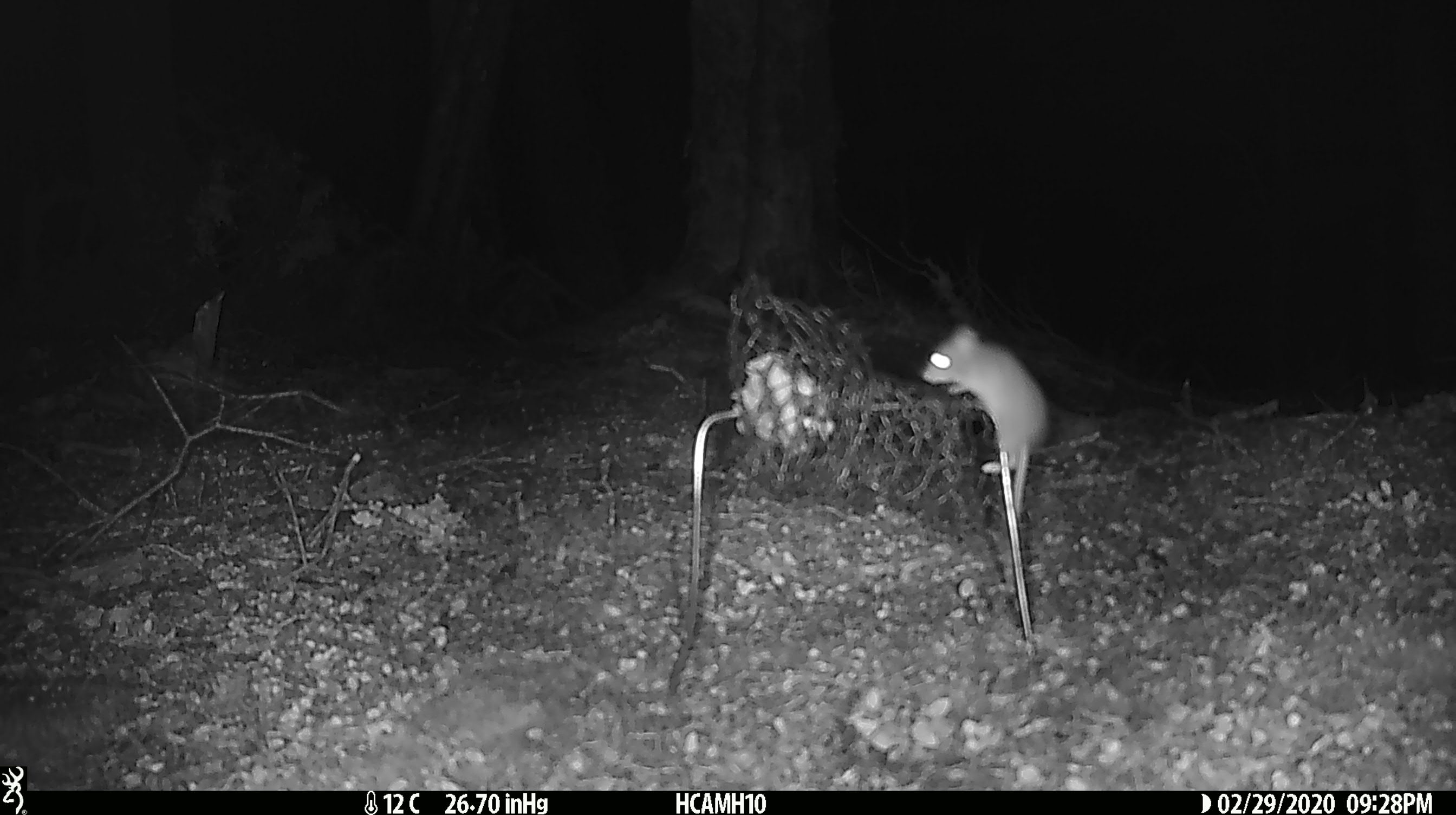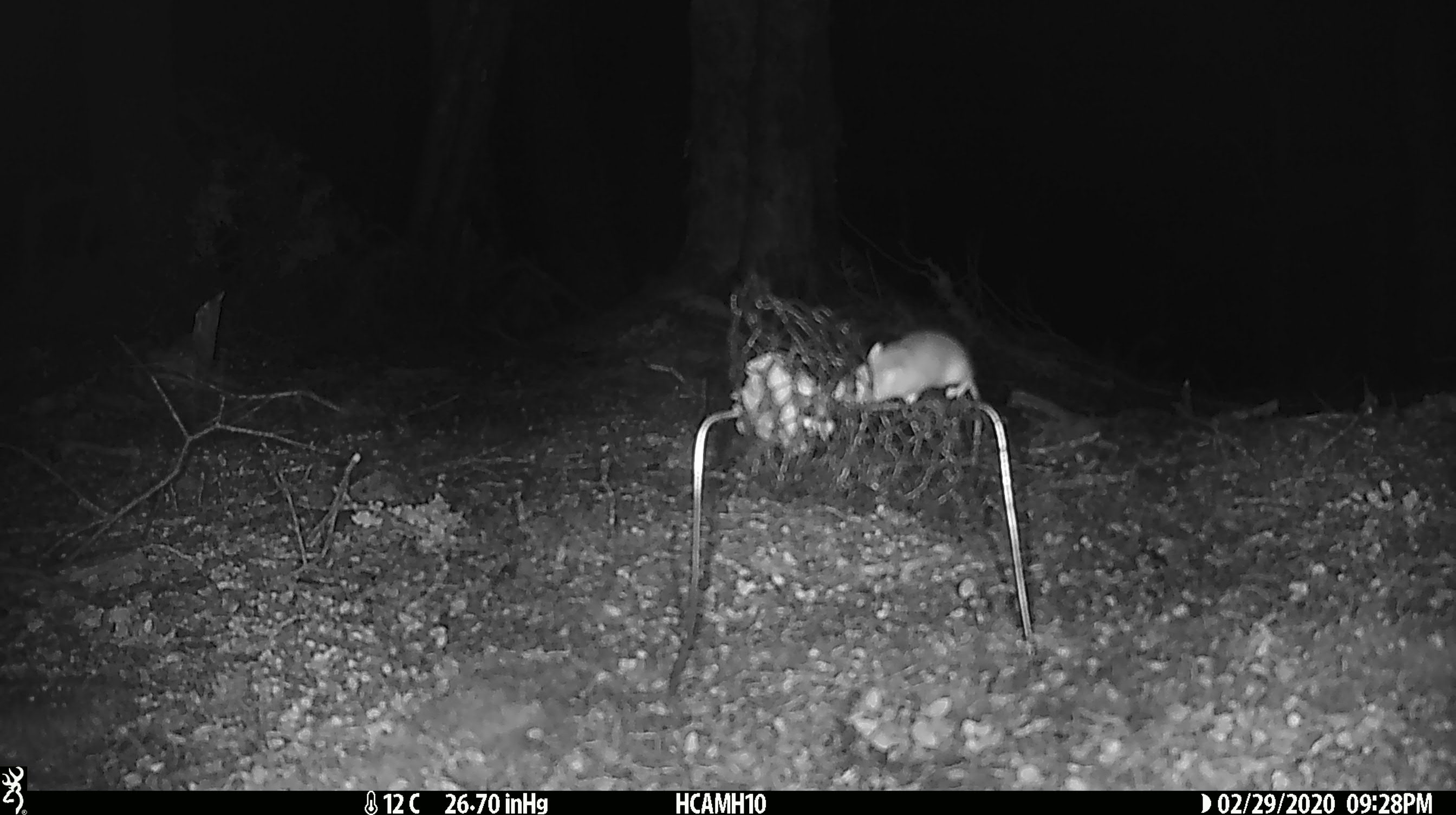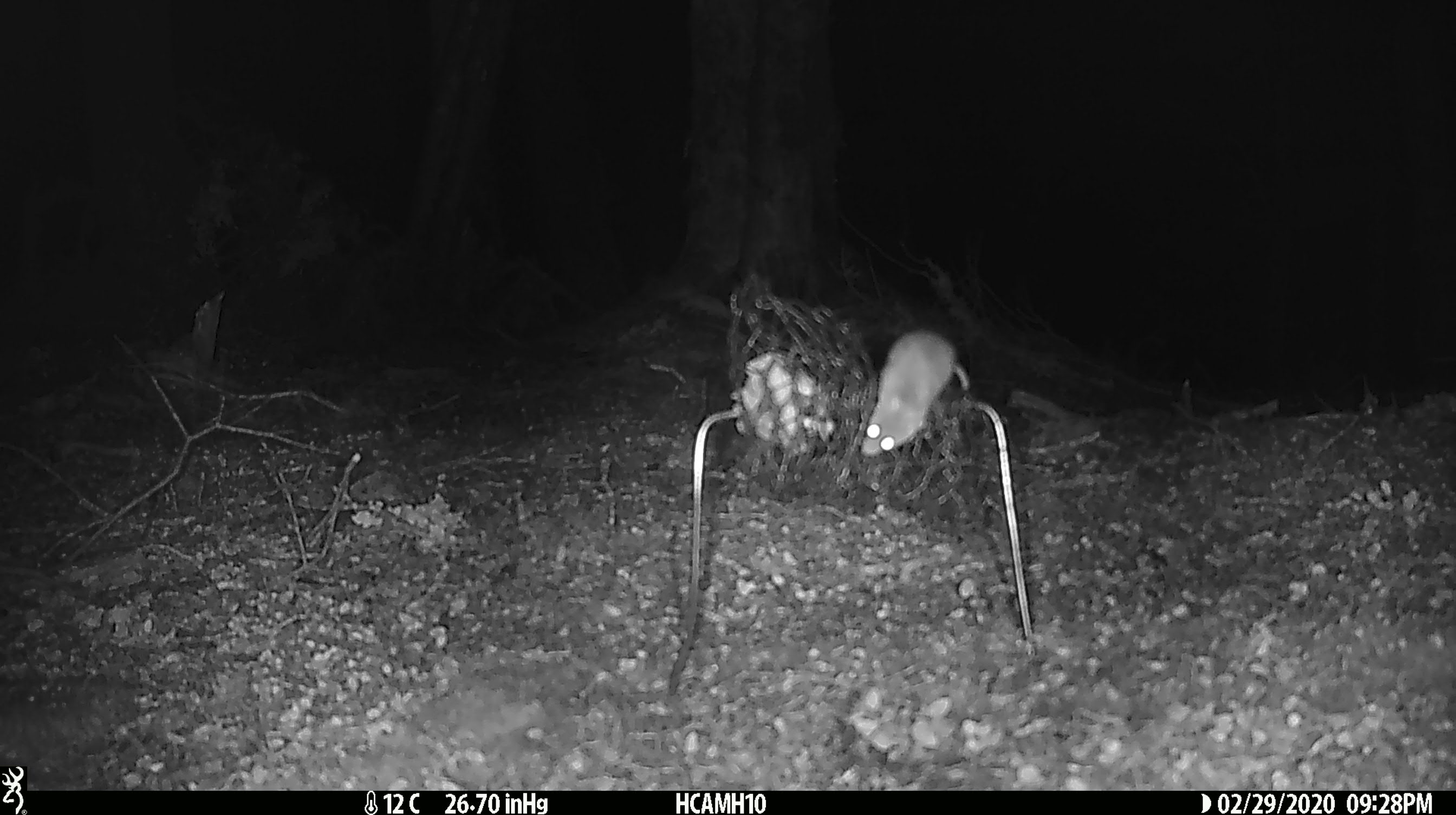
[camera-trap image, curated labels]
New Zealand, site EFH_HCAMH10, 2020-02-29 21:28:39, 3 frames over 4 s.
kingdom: Animalia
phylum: Chordata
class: Mammalia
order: Rodentia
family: Muridae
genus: Mus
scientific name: Mus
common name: mouse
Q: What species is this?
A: Mouse (Mus).